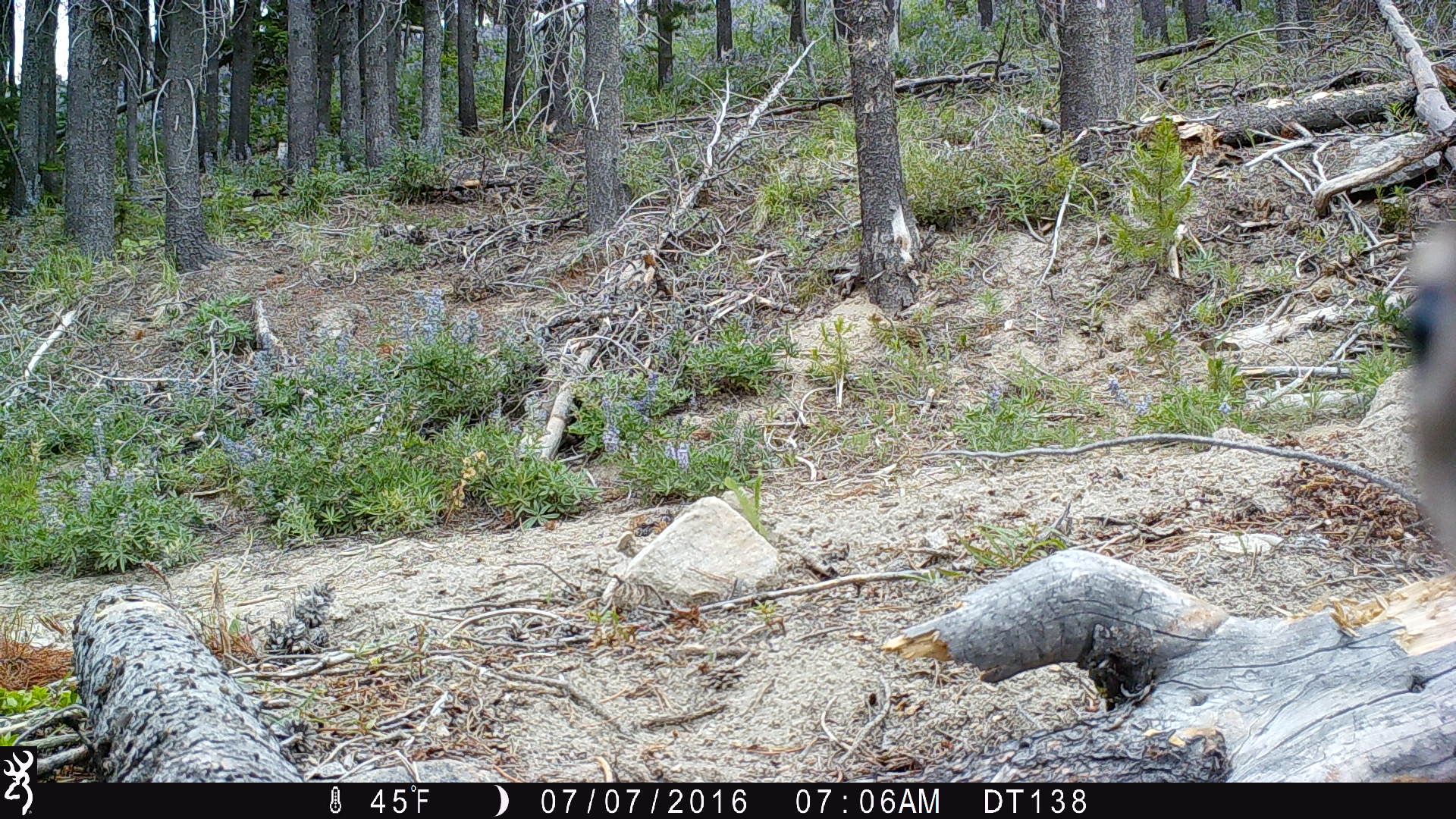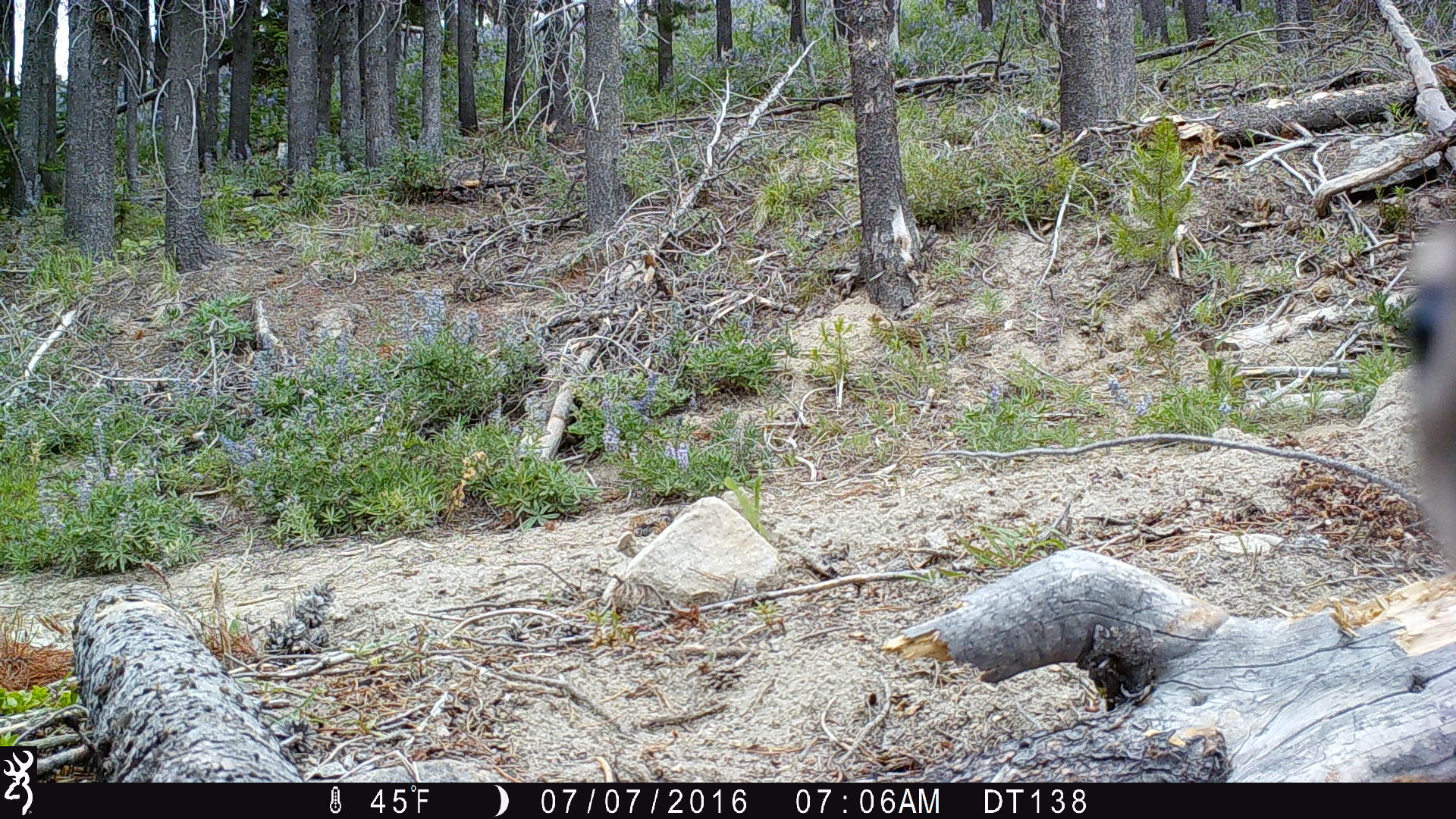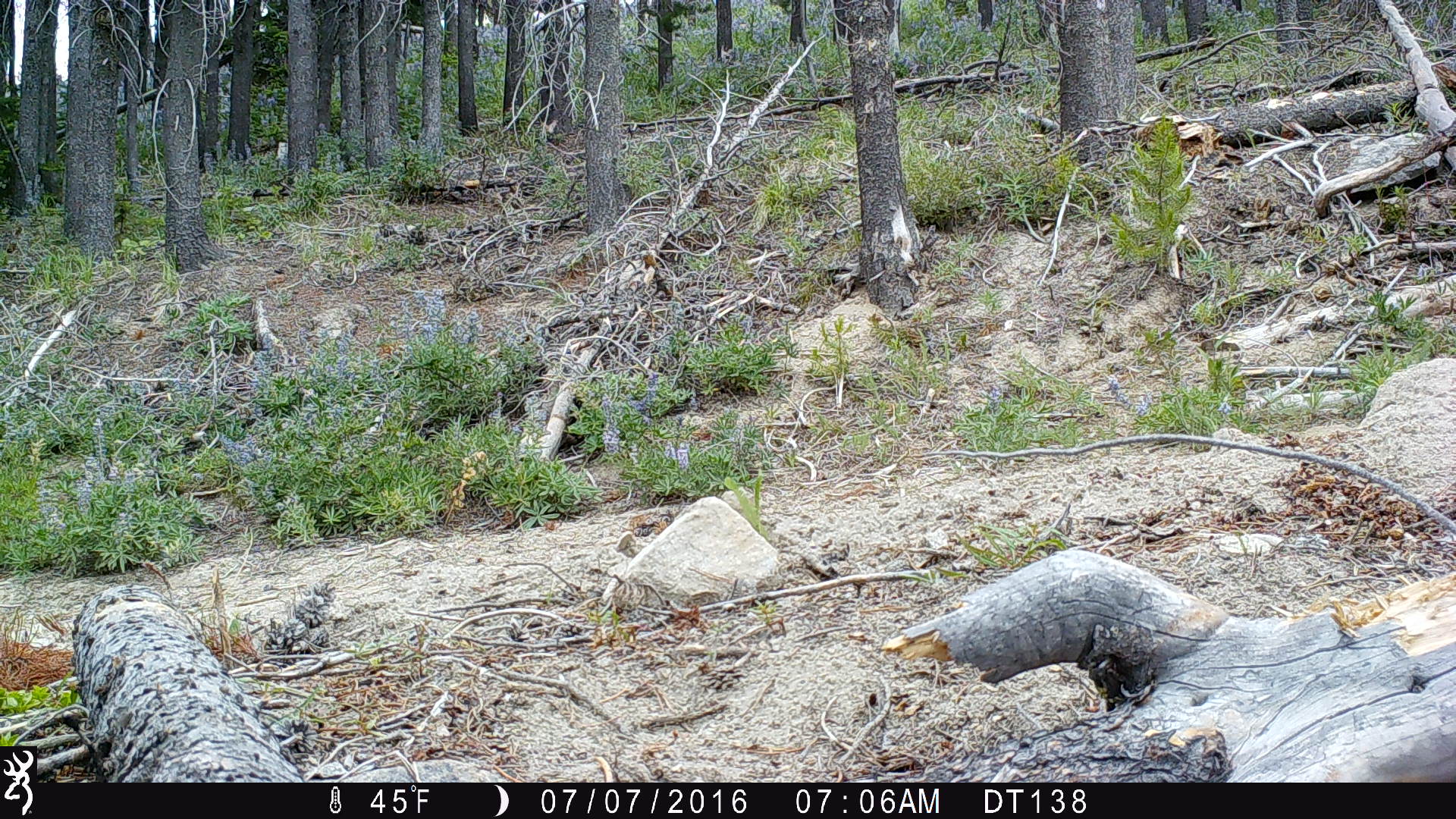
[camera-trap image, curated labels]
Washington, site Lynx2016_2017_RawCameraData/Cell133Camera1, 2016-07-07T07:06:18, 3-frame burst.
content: unidentified animal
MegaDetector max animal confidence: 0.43